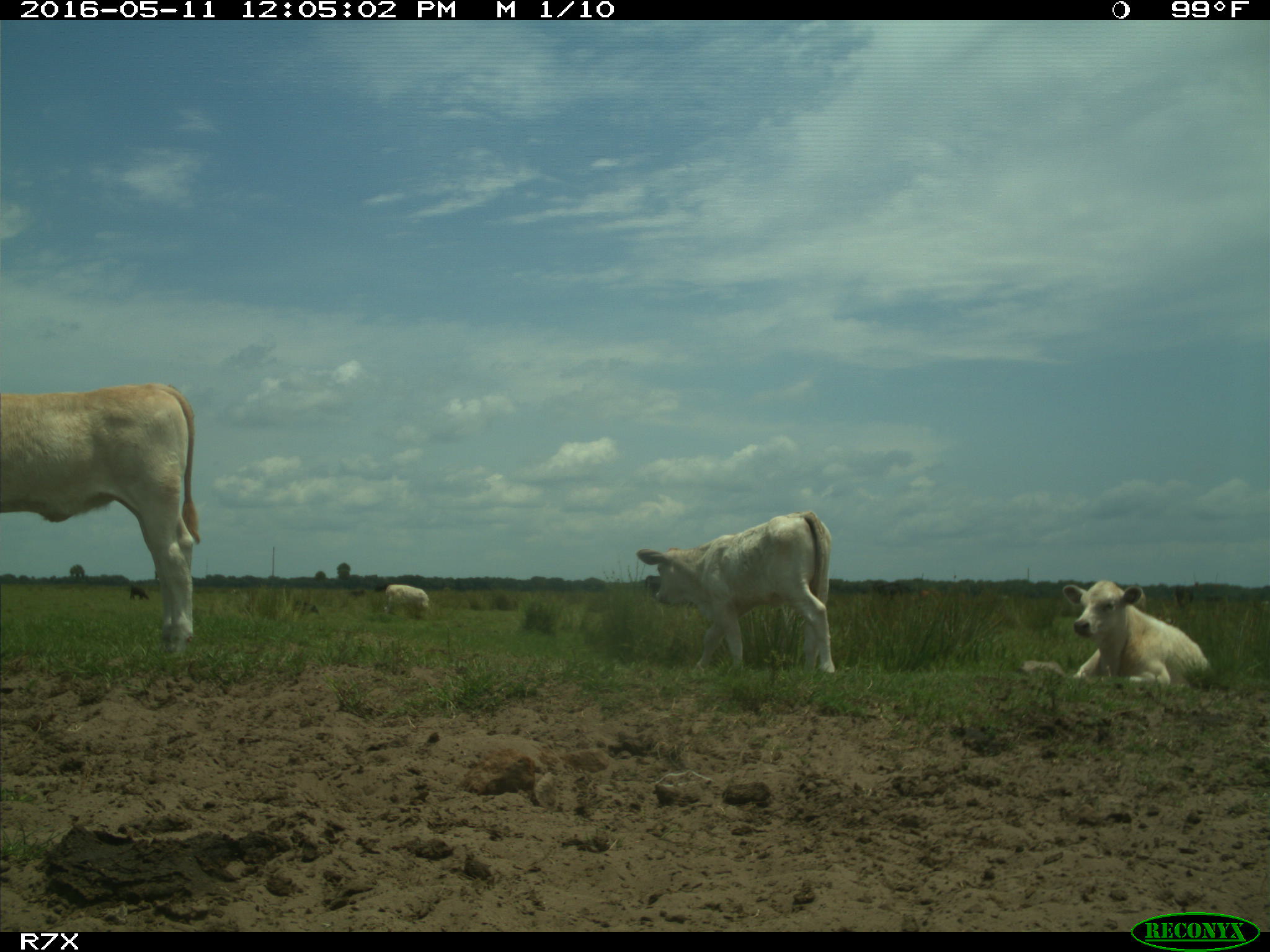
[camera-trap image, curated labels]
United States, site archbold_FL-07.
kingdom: Animalia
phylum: Chordata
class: Mammalia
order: Artiodactyla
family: Bovidae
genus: Bos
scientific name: Bos taurus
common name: domestic cow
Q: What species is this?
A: Bos taurus (domestic cow).